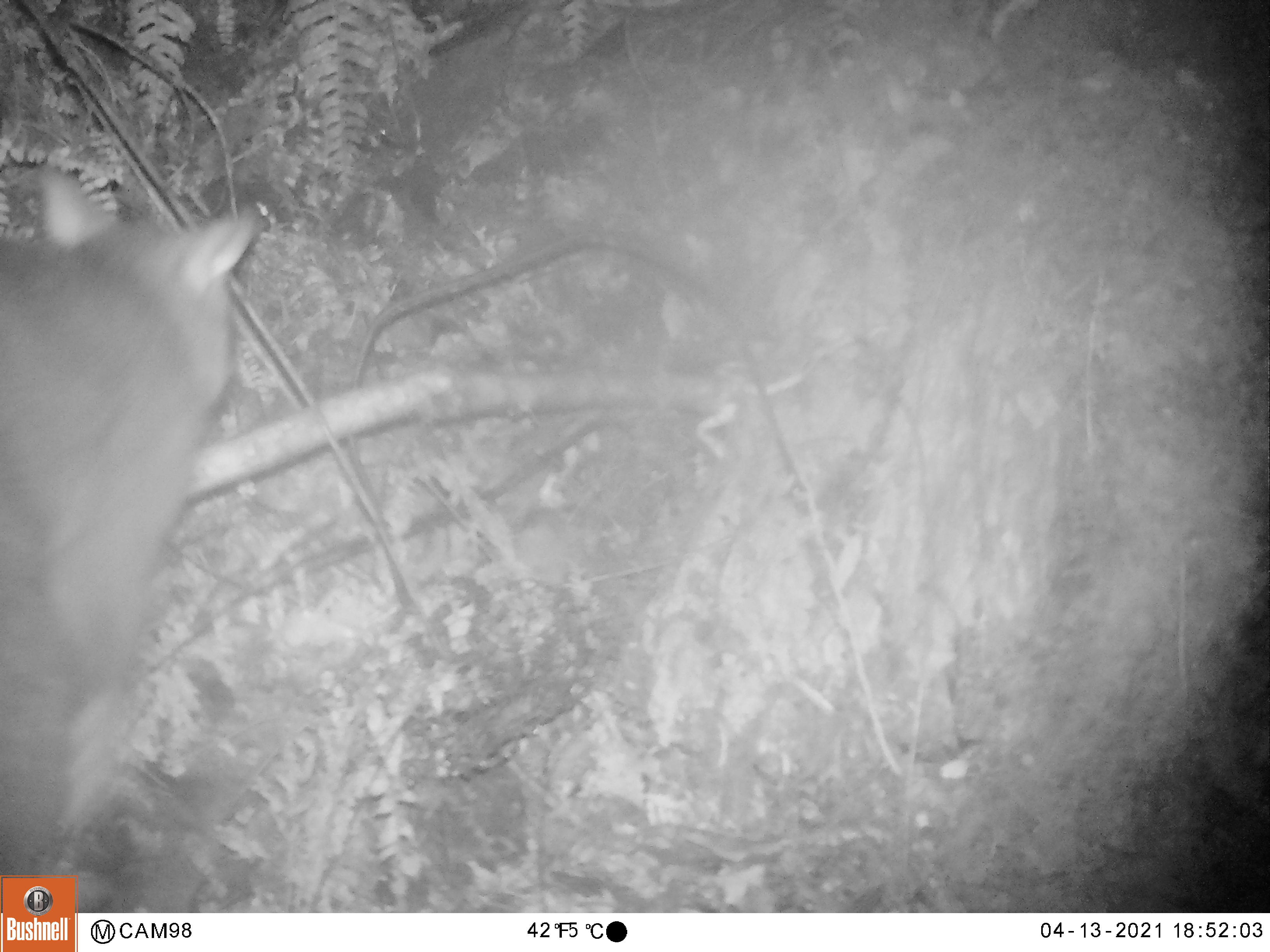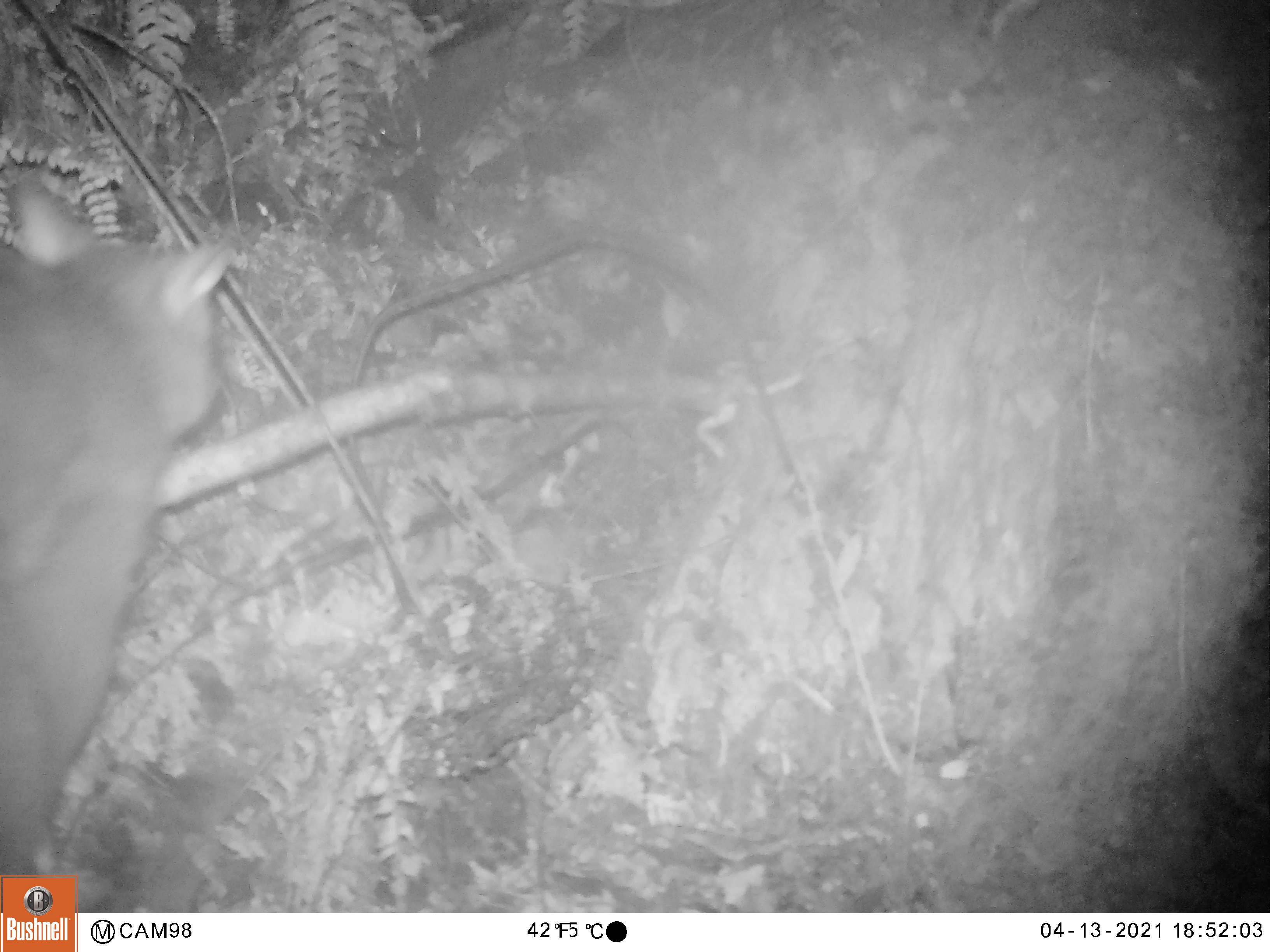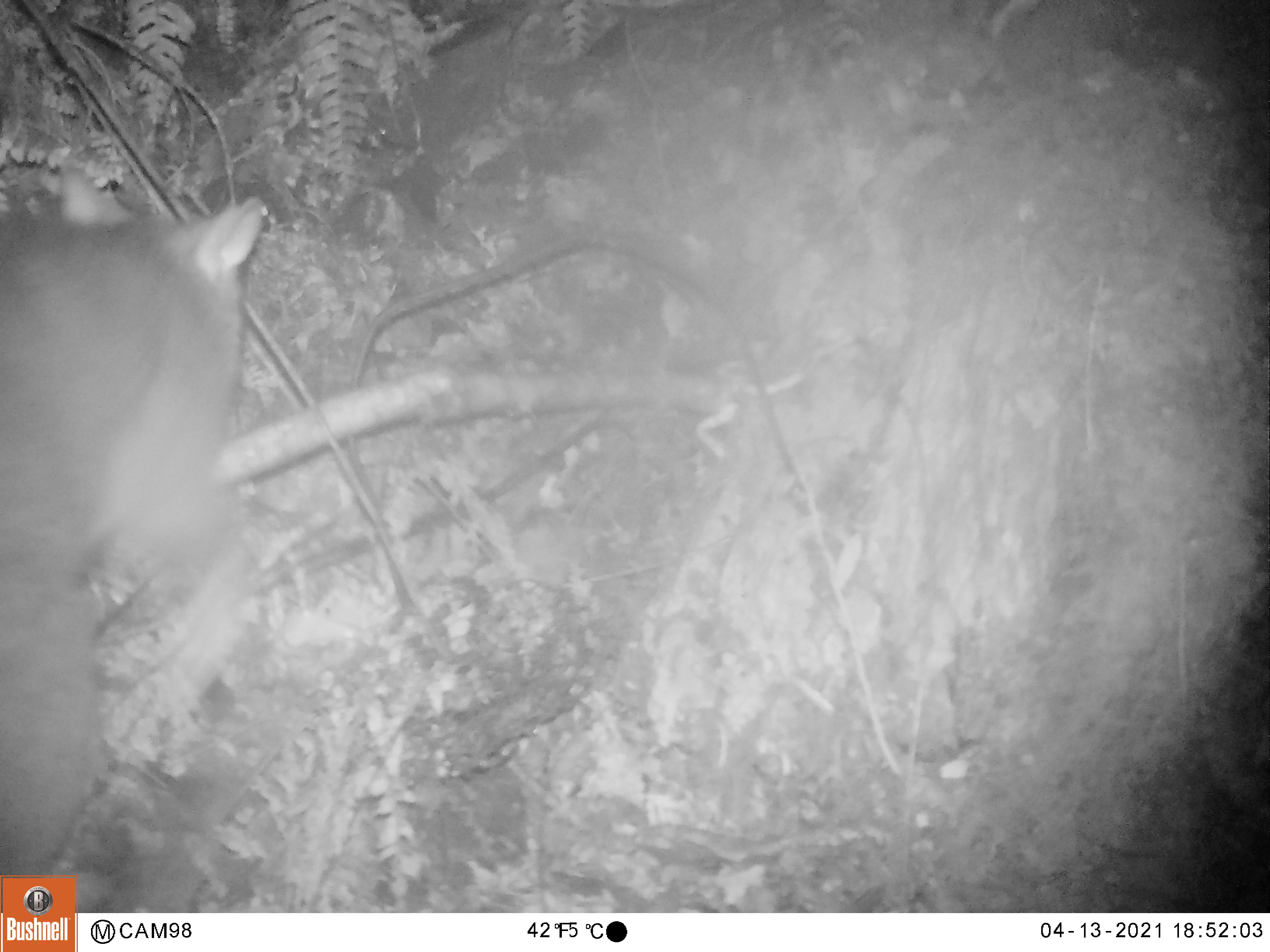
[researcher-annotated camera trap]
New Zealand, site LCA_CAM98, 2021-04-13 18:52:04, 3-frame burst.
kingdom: Animalia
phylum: Chordata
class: Mammalia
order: Diprotodontia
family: Phalangeridae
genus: Trichosurus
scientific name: Trichosurus vulpecula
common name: common brushtail possum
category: possum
Possum (common brushtail possum) (Trichosurus vulpecula).